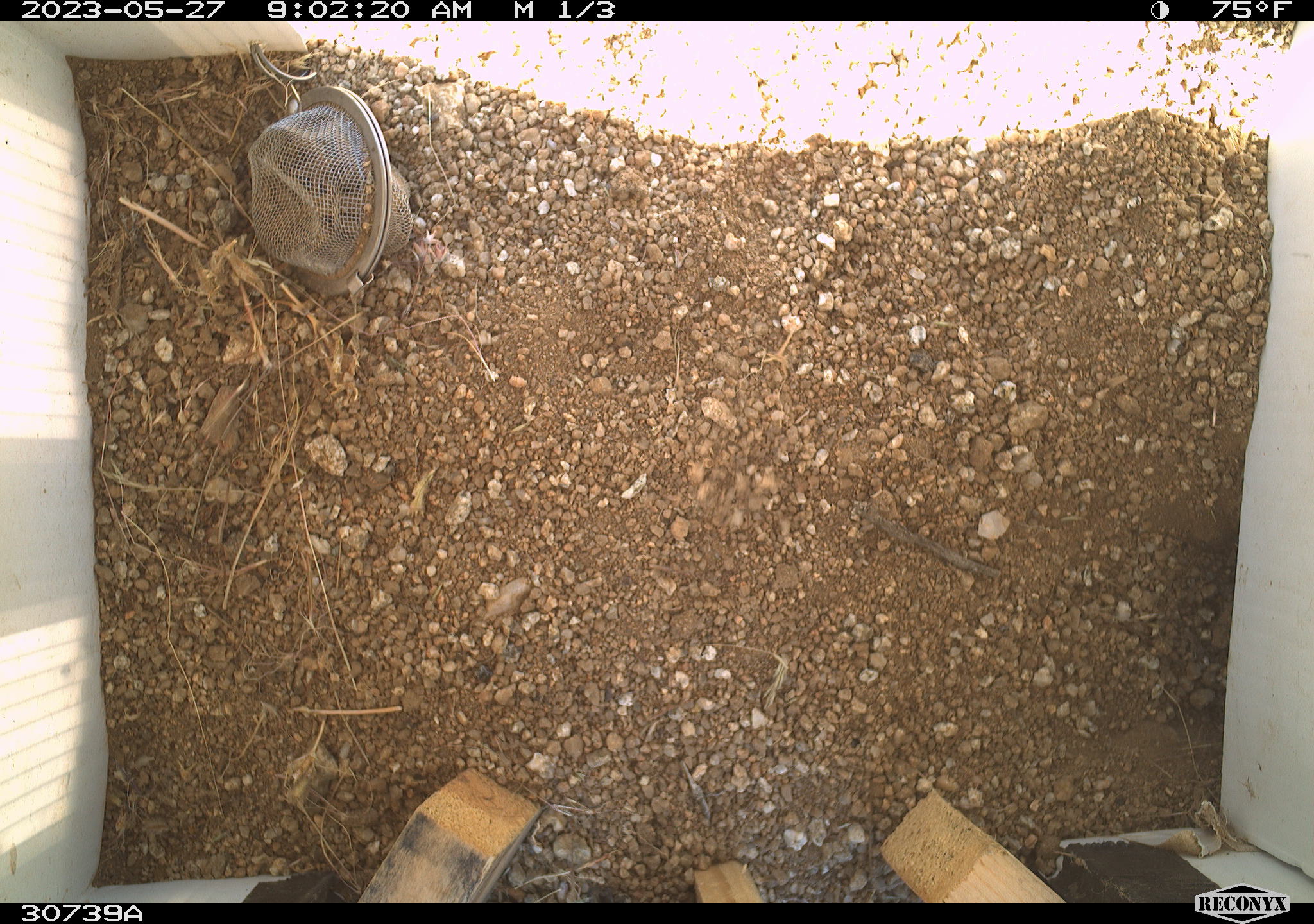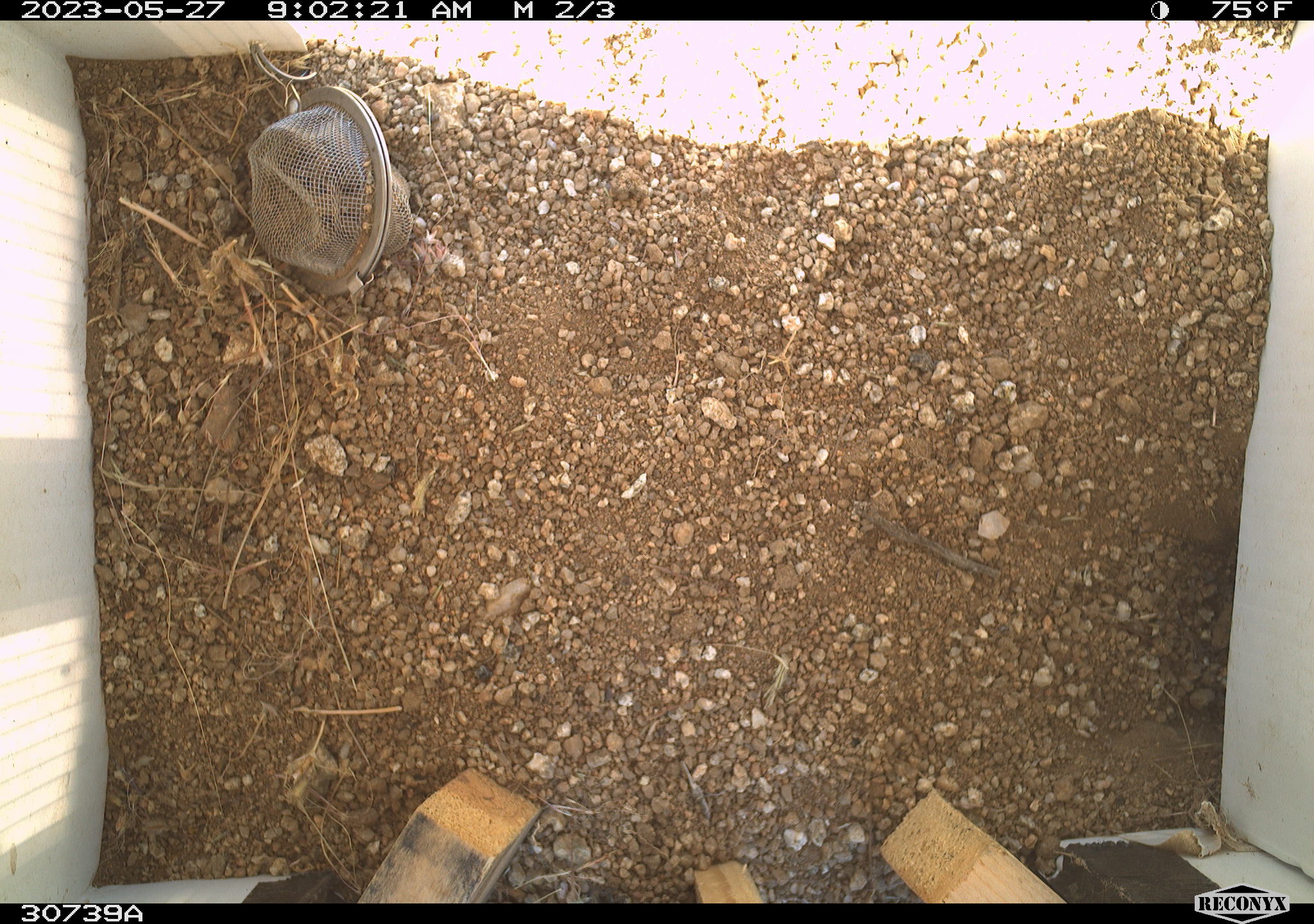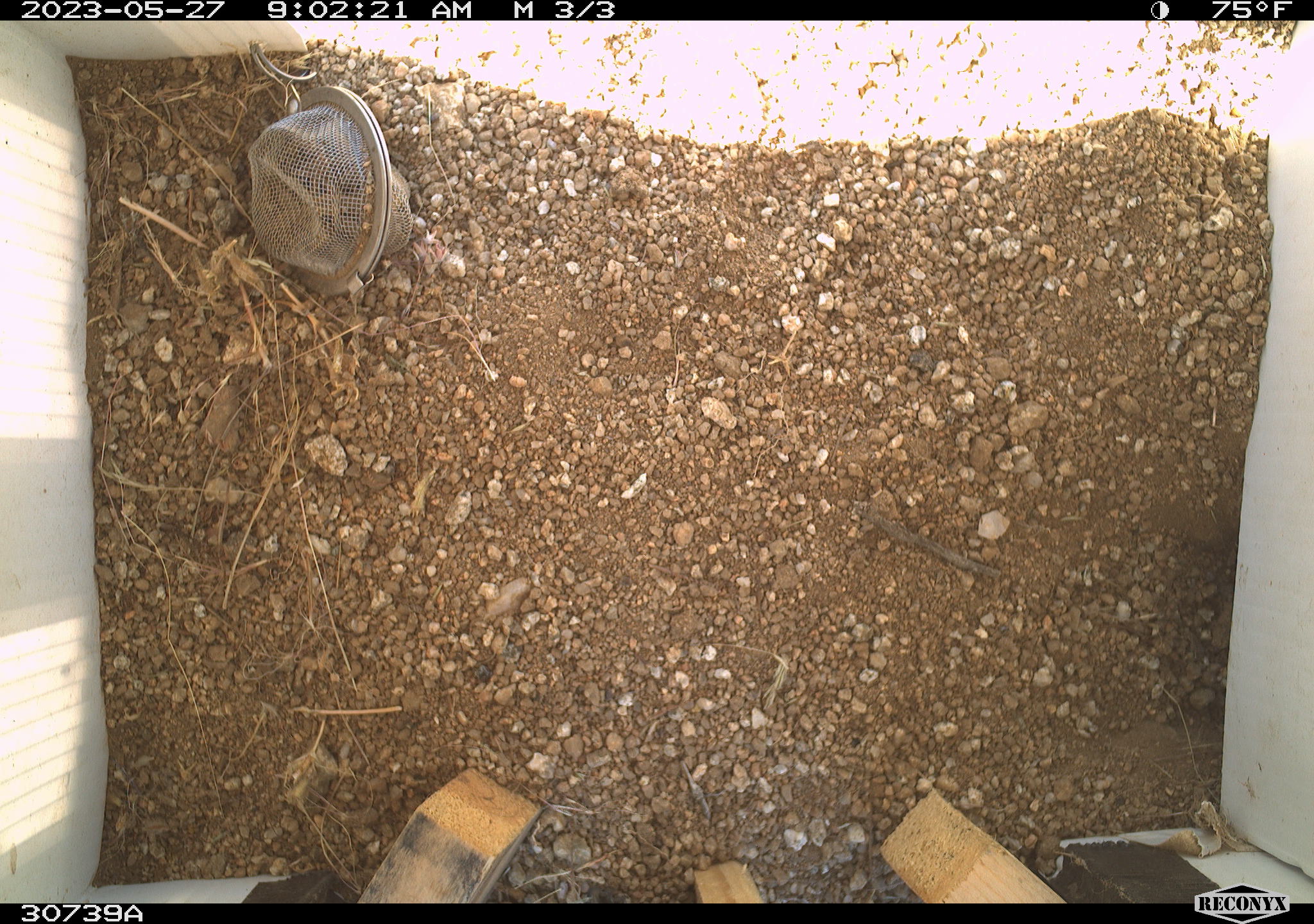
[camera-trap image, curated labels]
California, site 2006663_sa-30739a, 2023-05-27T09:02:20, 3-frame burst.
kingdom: Animalia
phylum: Chordata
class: Mammalia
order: Rodentia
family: Sciuridae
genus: Ammospermophilus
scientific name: Ammospermophilus leucurus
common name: white-tailed antelope squirrel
White-tailed antelope squirrel (Ammospermophilus leucurus).